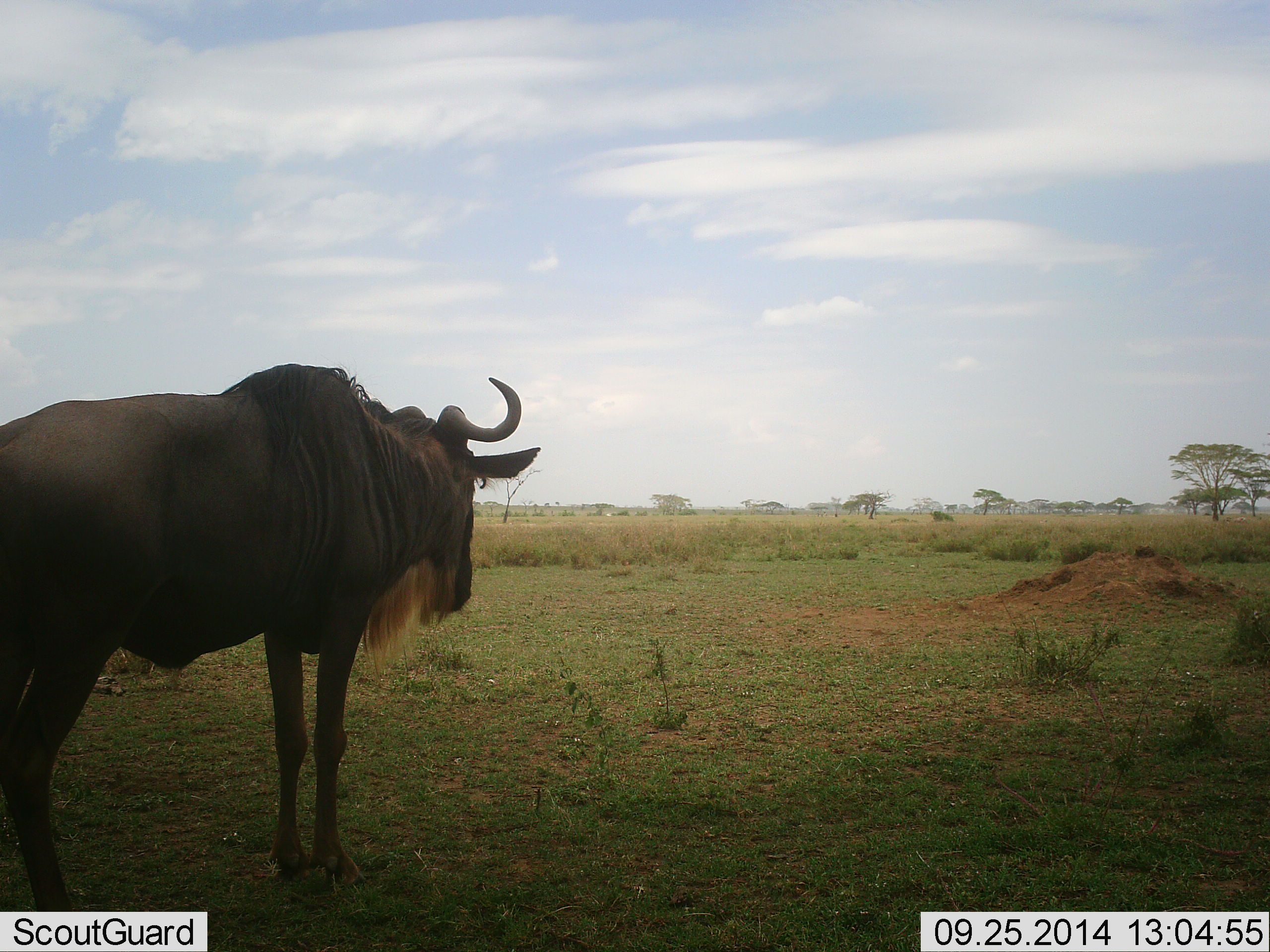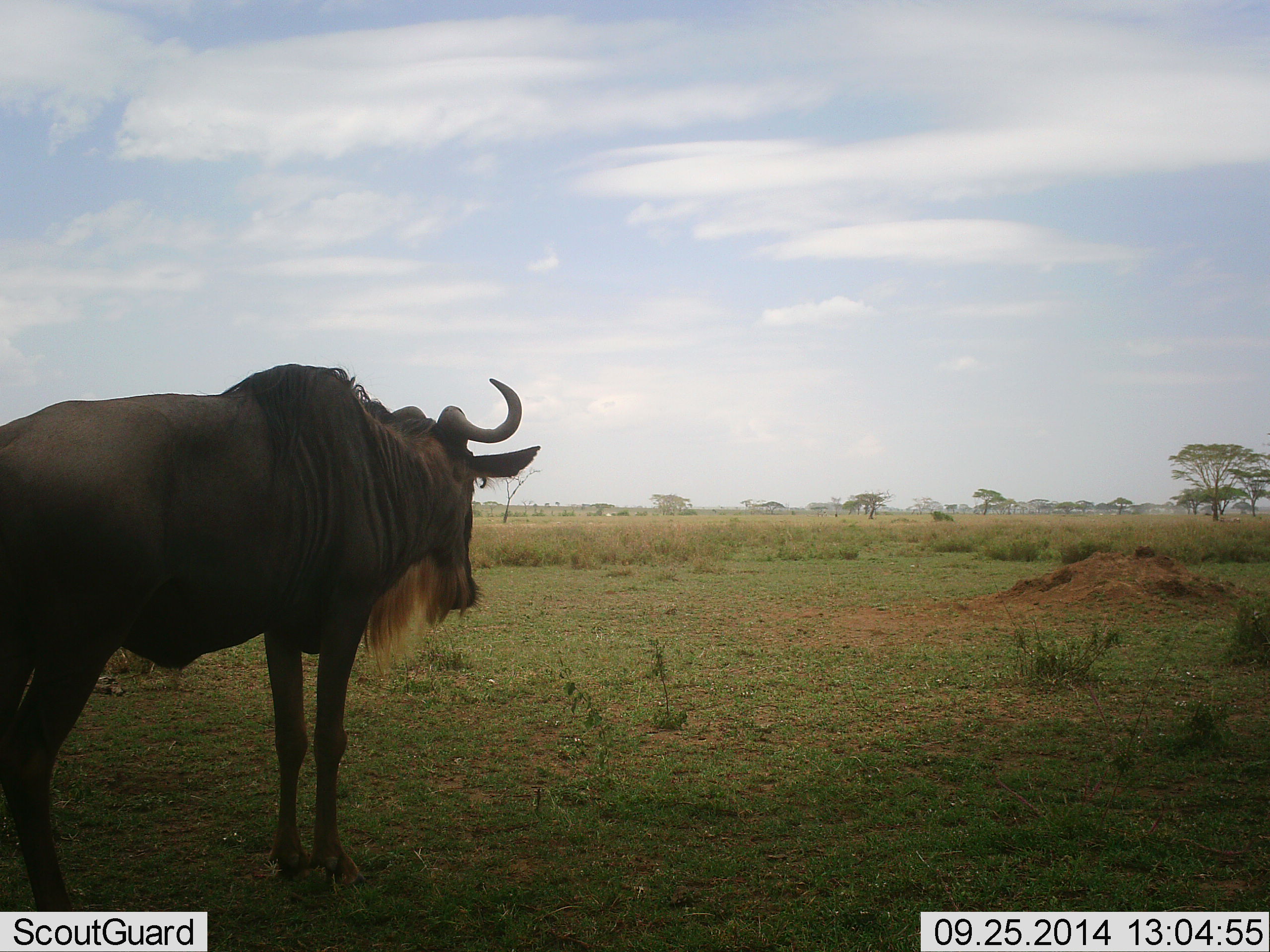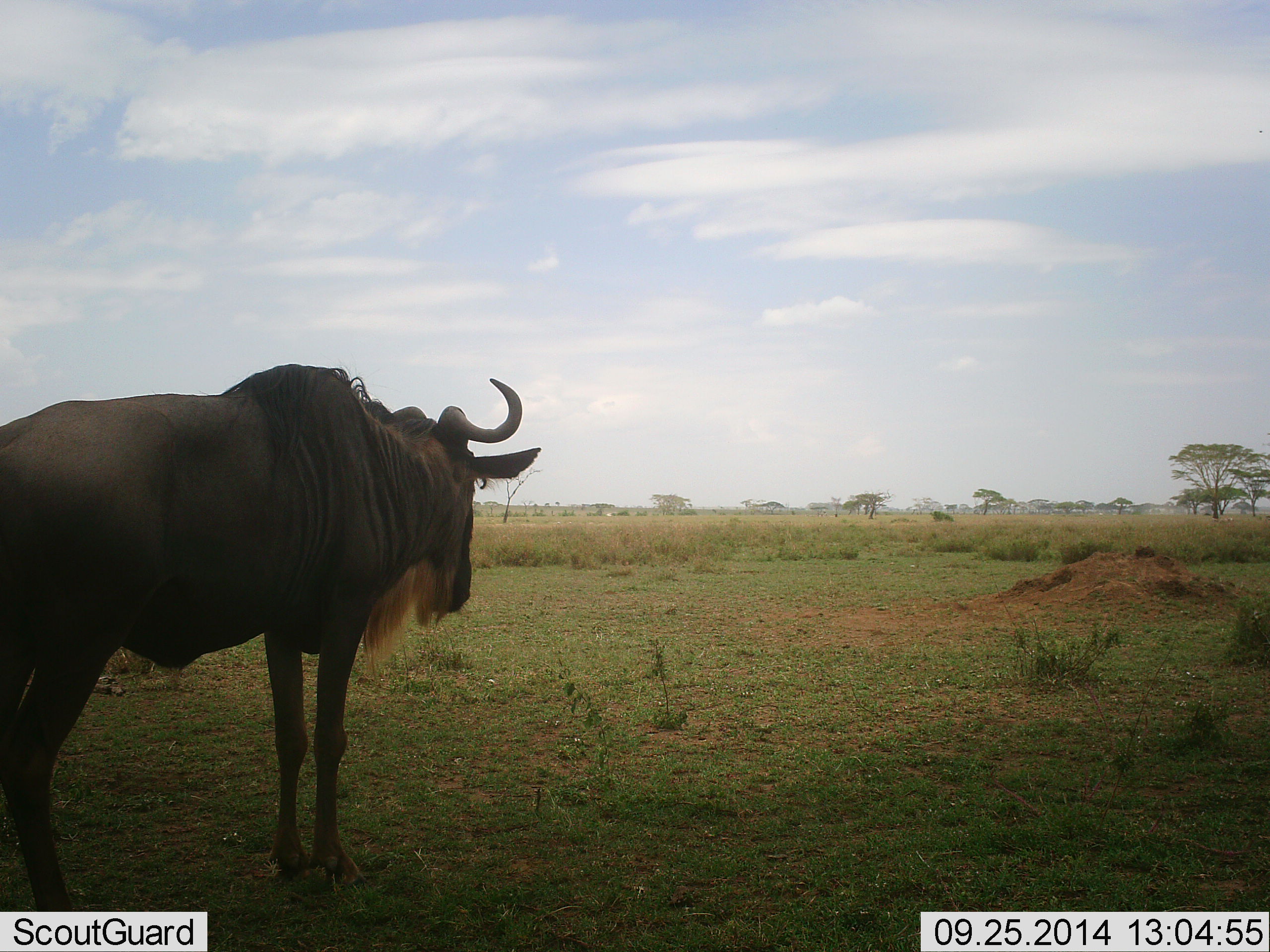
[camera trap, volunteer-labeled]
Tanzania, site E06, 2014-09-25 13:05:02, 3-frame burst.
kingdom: Animalia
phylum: Chordata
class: Mammalia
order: Artiodactyla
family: Bovidae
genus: Connochaetes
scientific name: Connochaetes taurinus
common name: blue wildebeest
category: wildebeest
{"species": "wildebeest (blue wildebeest) (Connochaetes taurinus)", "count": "1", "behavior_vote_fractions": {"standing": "100%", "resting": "0%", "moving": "0%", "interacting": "0%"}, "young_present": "0%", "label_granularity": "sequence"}